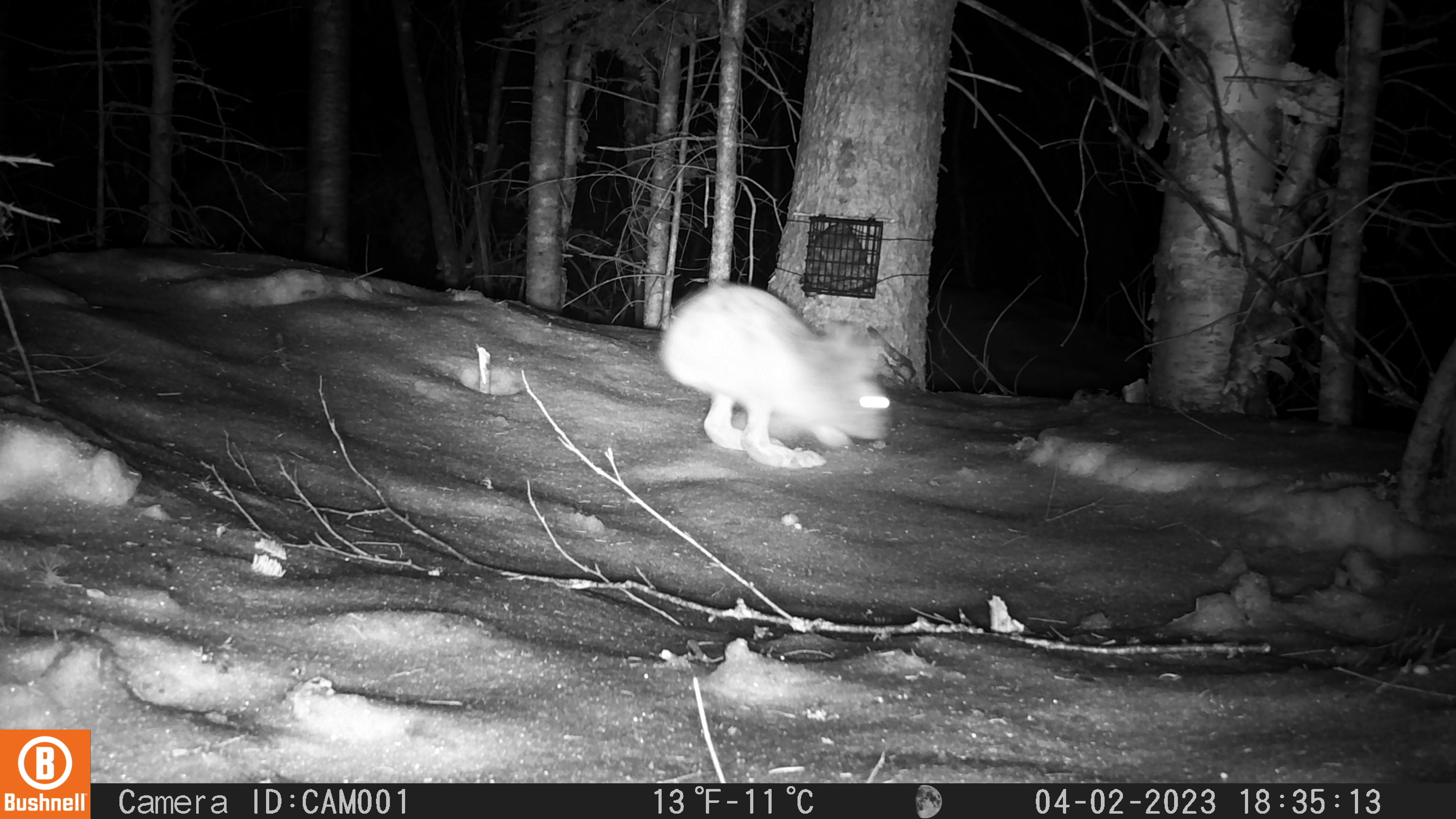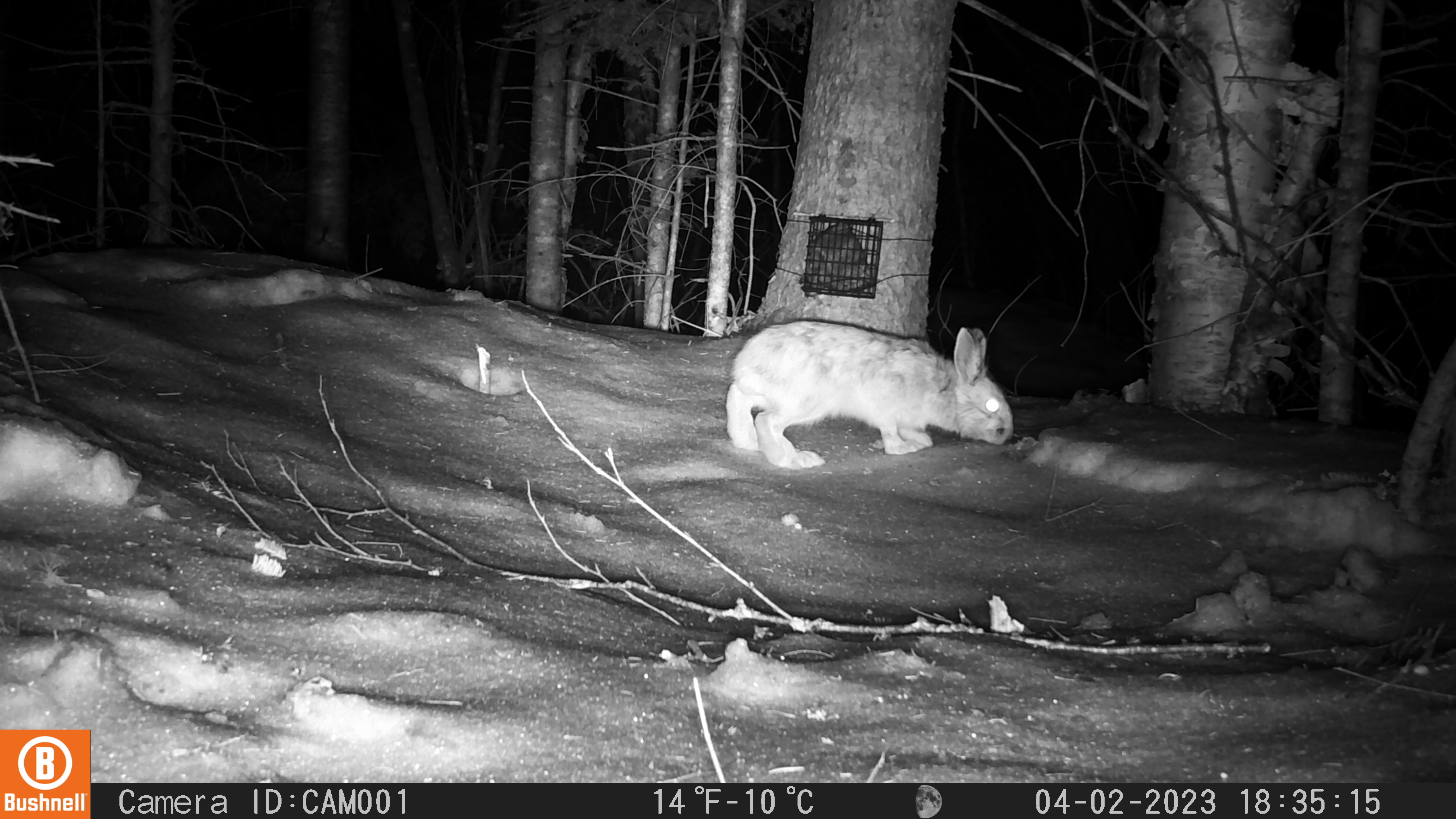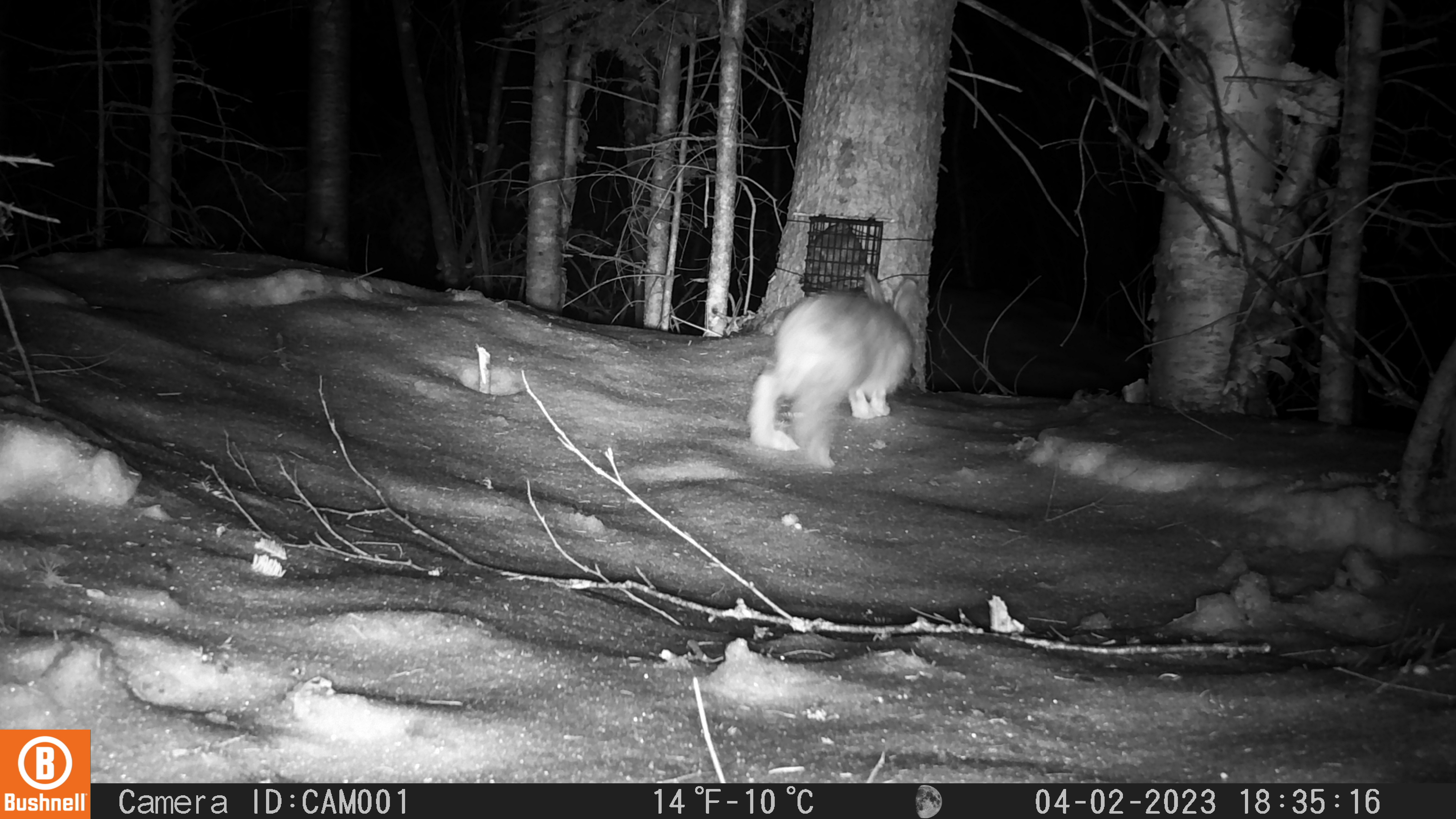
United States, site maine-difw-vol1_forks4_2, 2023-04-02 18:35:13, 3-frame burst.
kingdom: Animalia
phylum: Chordata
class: Mammalia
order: Lagomorpha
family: Leporidae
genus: Lepus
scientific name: Lepus americanus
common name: snowshoe hare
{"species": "snowshoe hare (Lepus americanus)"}